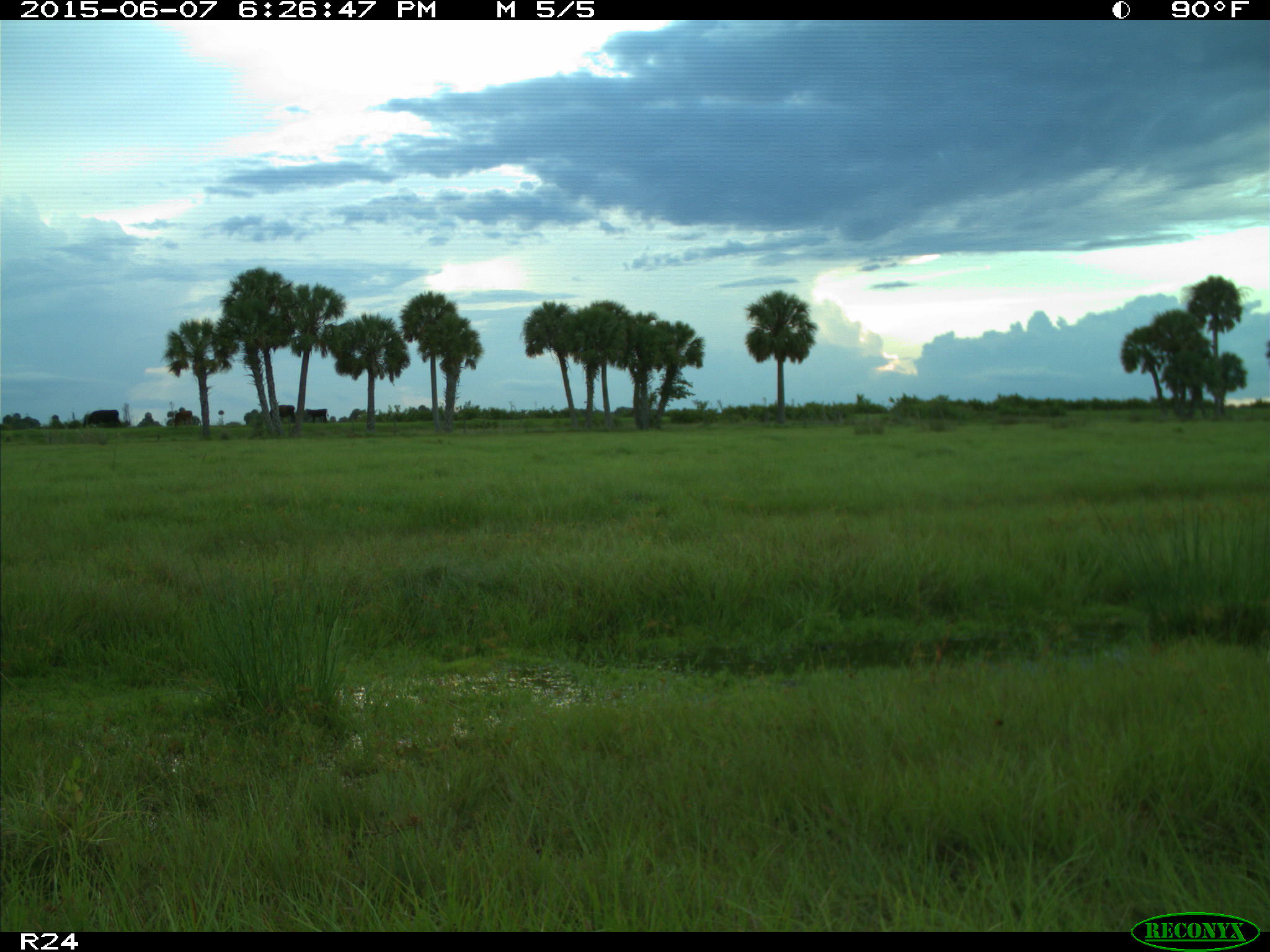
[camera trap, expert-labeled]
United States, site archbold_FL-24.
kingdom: Animalia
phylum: Chordata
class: Mammalia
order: Artiodactyla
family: Bovidae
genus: Bos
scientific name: Bos taurus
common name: domestic cow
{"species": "Bos taurus (domestic cow)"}